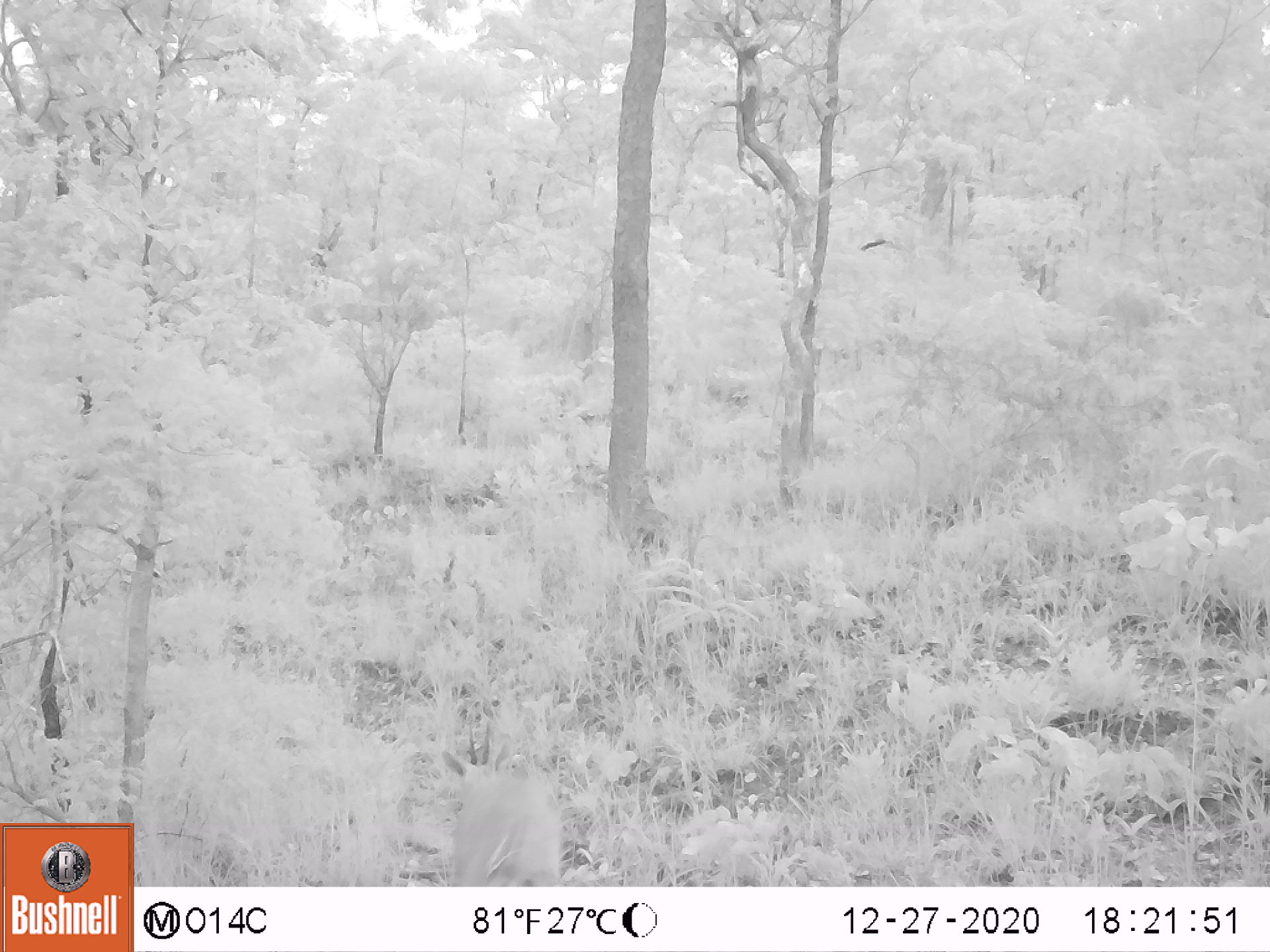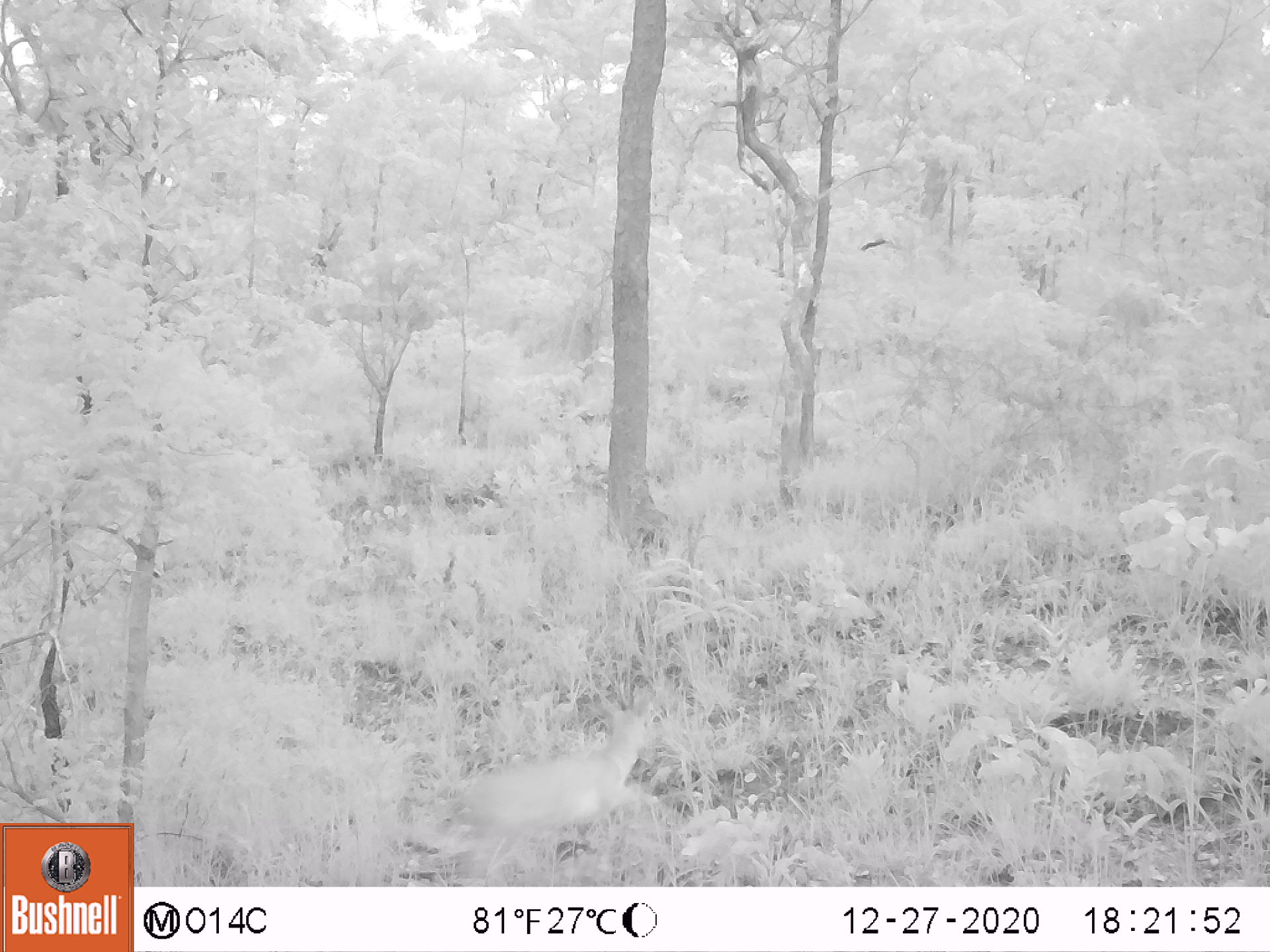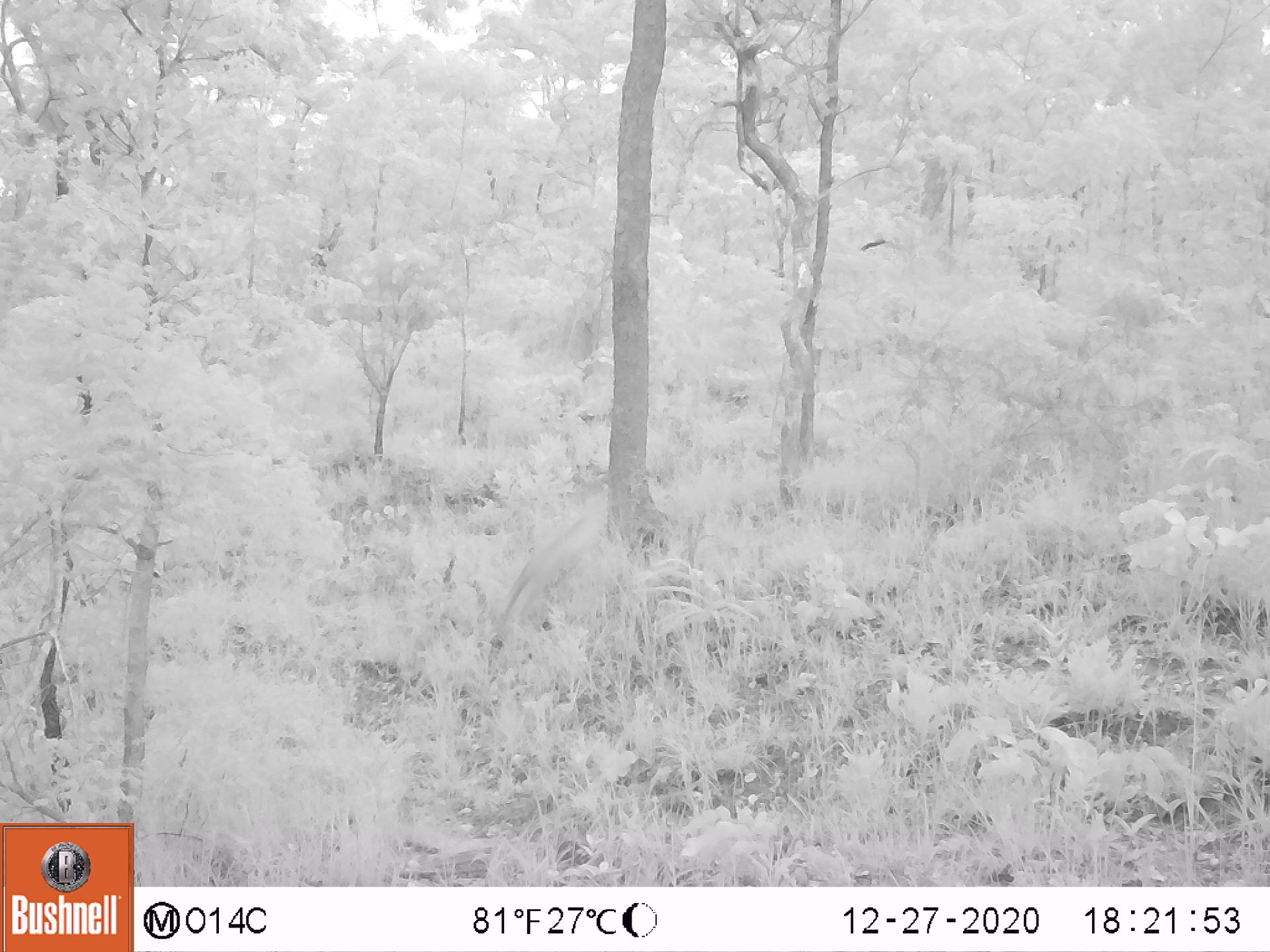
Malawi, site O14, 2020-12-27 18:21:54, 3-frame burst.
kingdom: Animalia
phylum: Chordata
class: Mammalia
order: Artiodactyla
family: Bovidae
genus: Sylvicapra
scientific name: Sylvicapra grimmia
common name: common duiker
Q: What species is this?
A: Common duiker (Sylvicapra grimmia).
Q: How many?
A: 1.